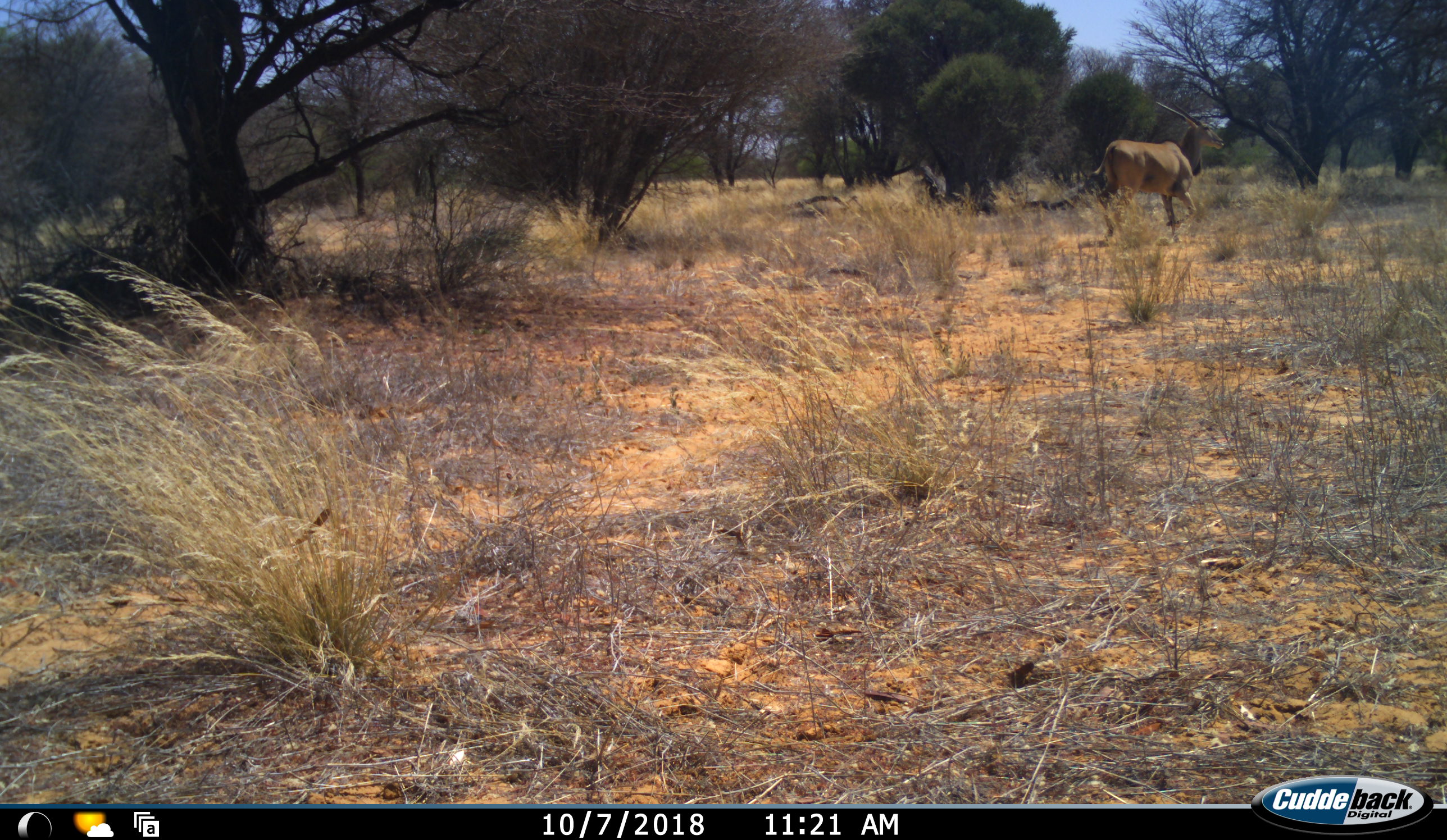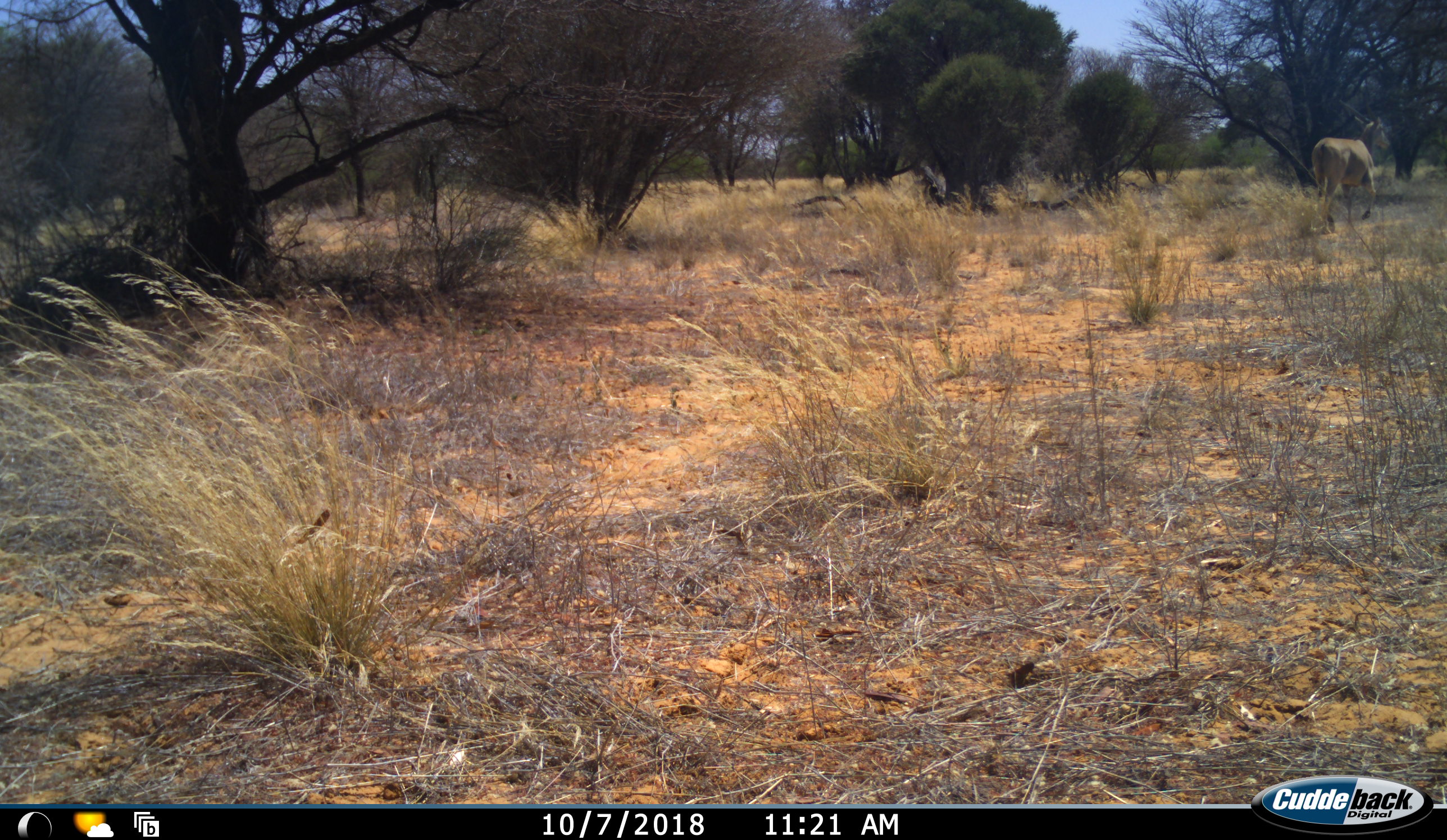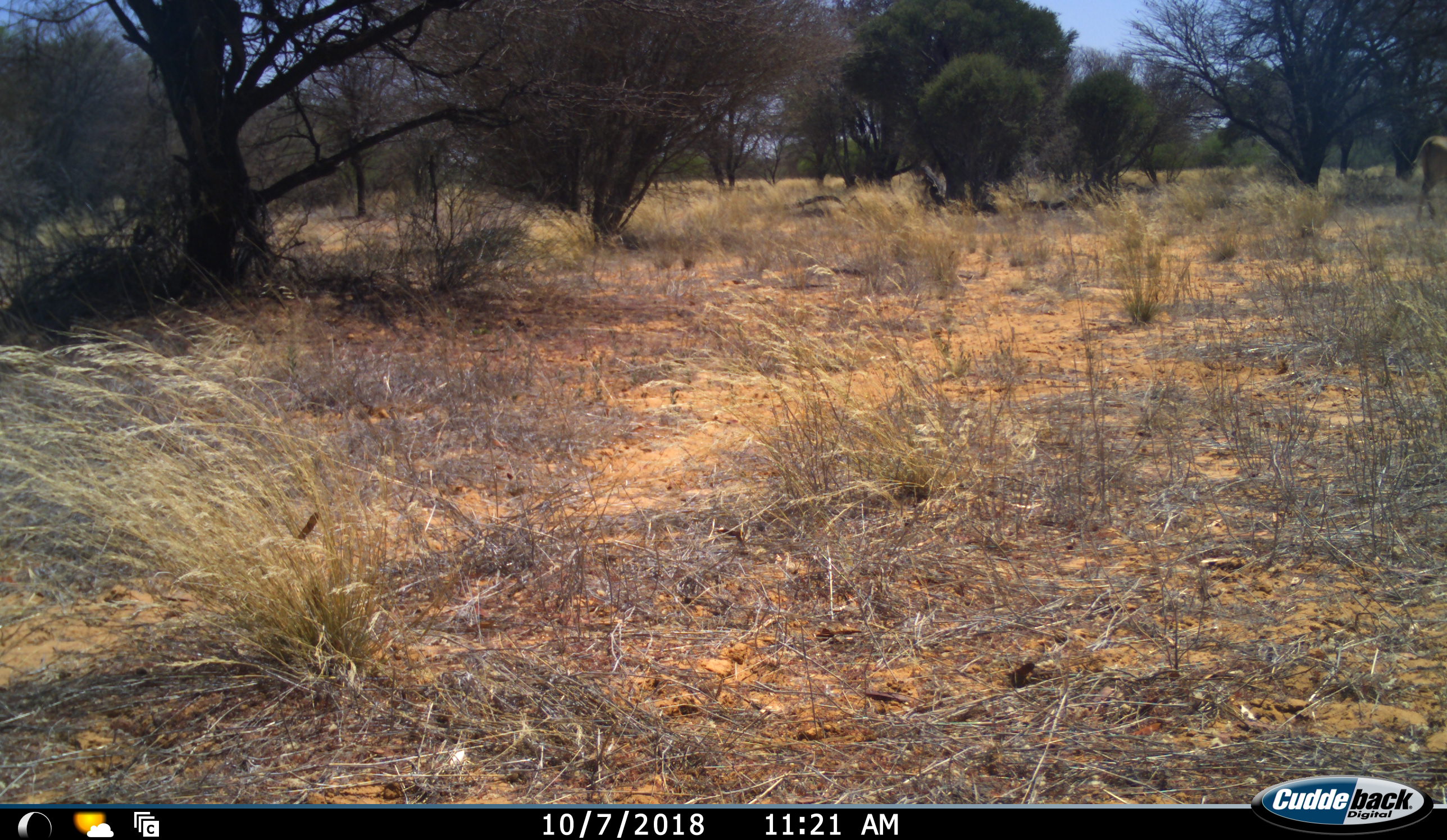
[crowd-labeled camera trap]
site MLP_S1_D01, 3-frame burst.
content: unidentified animal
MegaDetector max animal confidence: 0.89